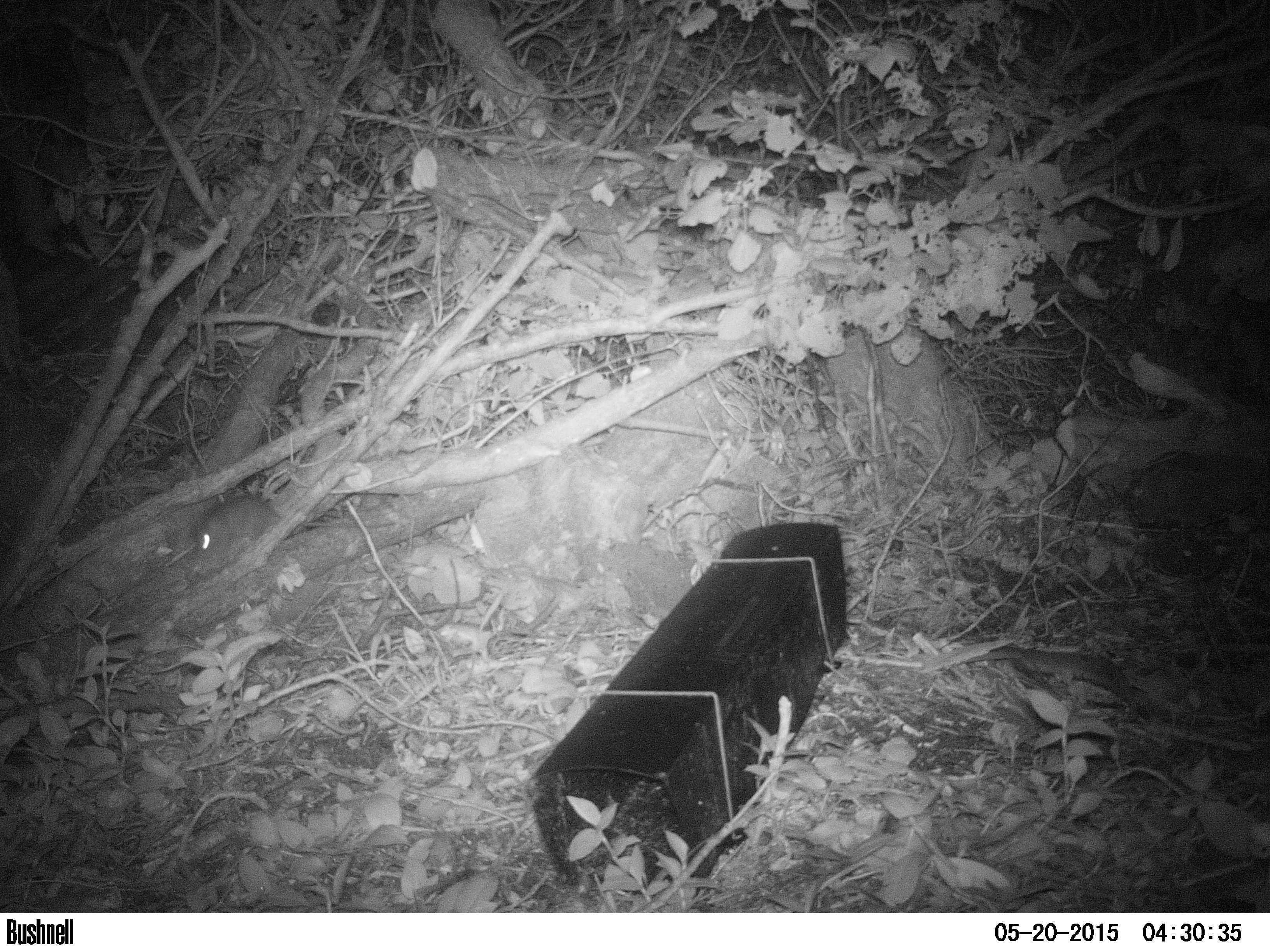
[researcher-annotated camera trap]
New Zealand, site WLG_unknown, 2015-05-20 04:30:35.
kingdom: Animalia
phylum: Chordata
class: Mammalia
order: Rodentia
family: Muridae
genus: Rattus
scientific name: Rattus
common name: rat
Rat (Rattus).